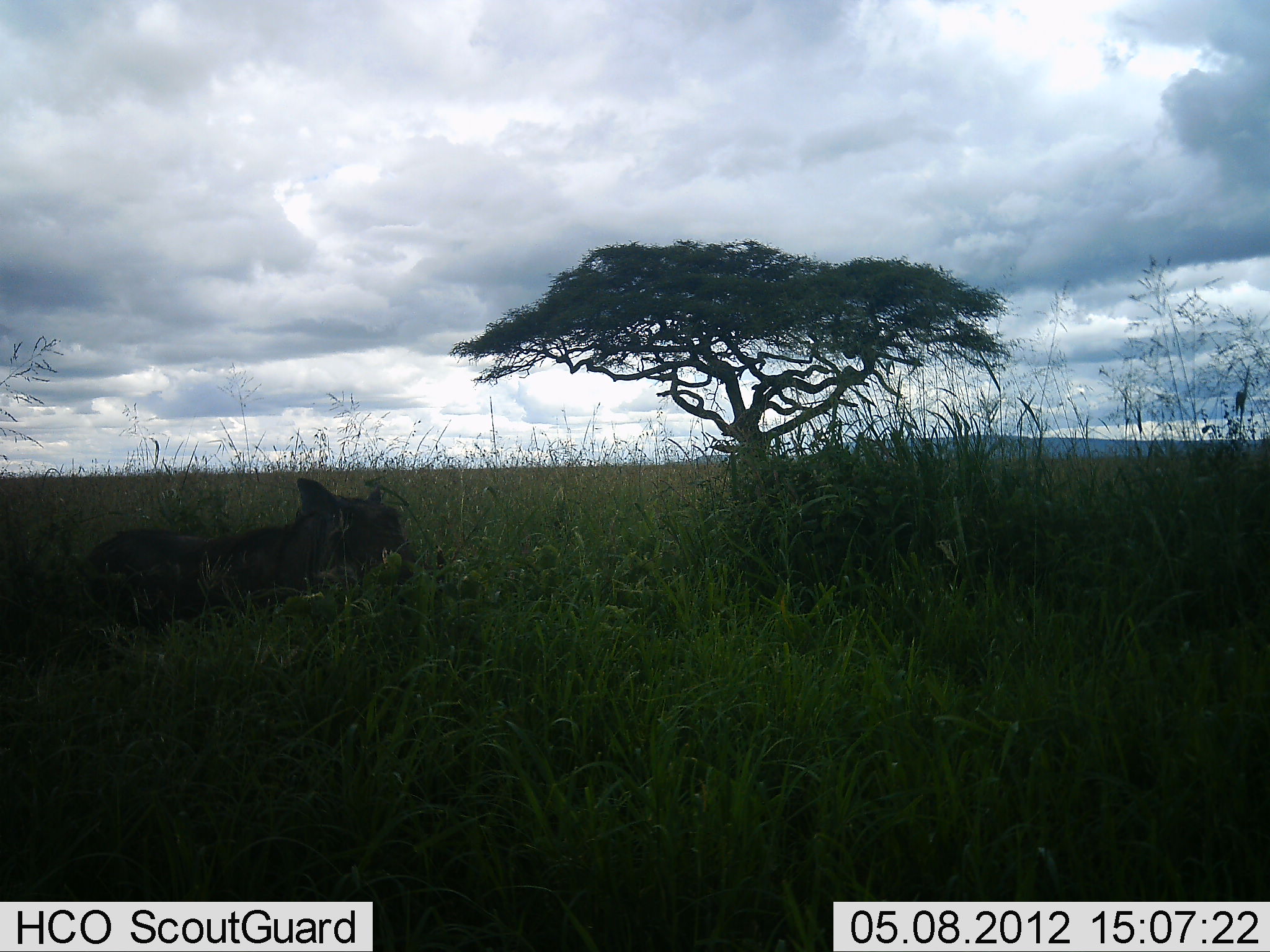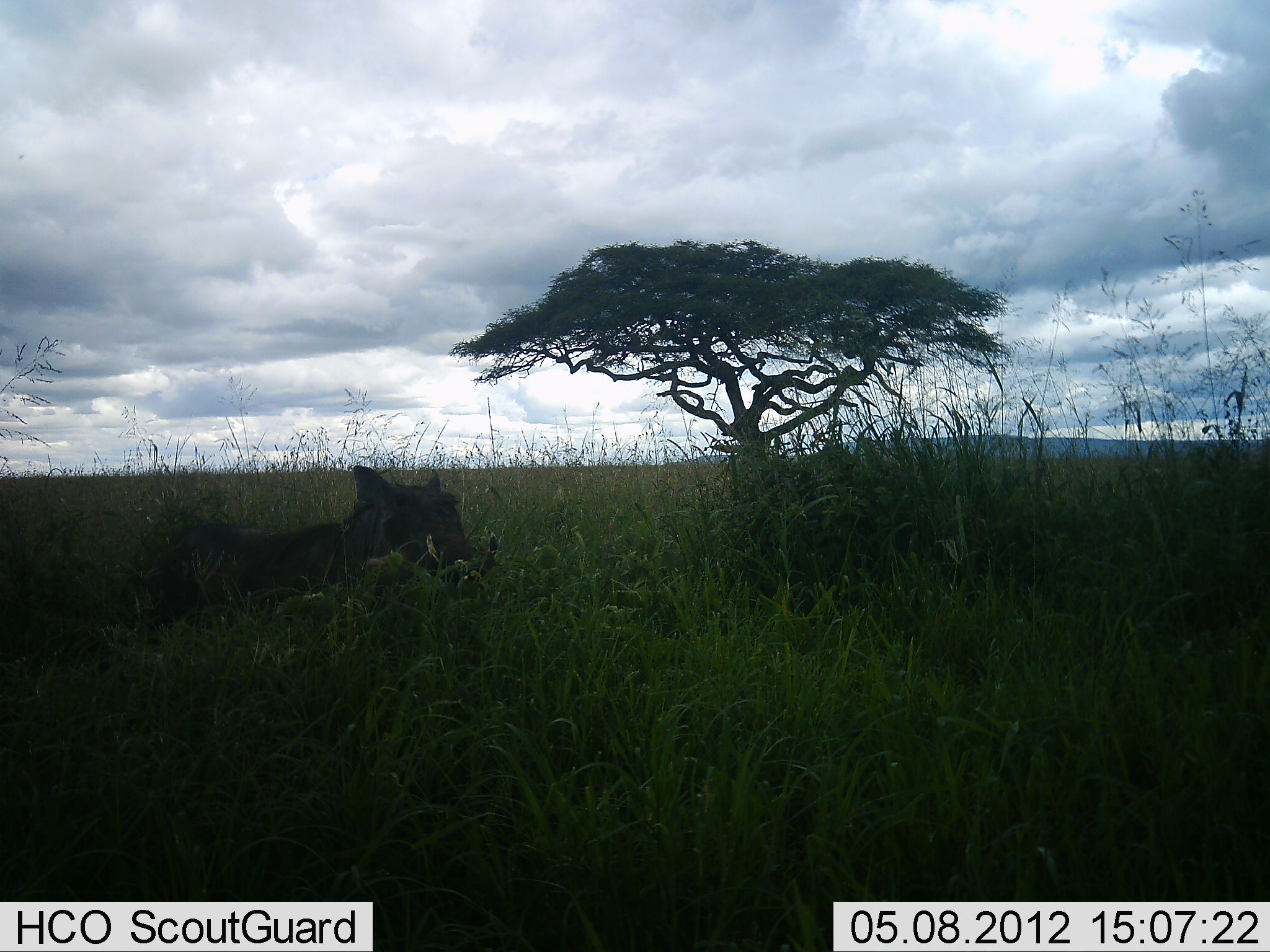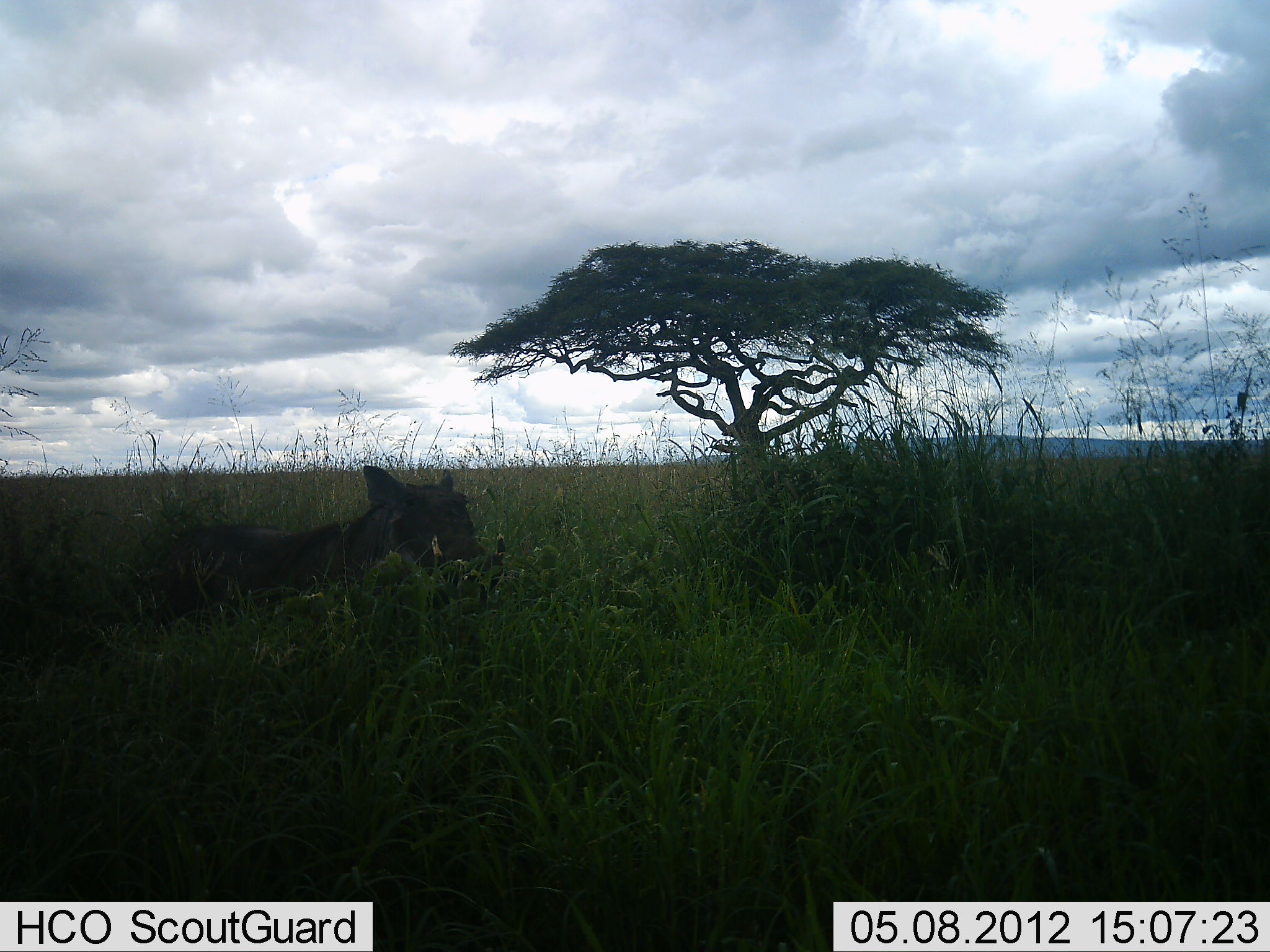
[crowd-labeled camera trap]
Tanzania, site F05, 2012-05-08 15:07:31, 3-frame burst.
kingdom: Animalia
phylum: Chordata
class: Mammalia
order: Artiodactyla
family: Suidae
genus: Phacochoerus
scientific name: Phacochoerus africanus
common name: warthog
Warthog (Phacochoerus africanus), count 1. Behavior (volunteer vote fractions): standing 20%, resting 0%, moving 80%, interacting 0%. Young present (vote fraction): 0%. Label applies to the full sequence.